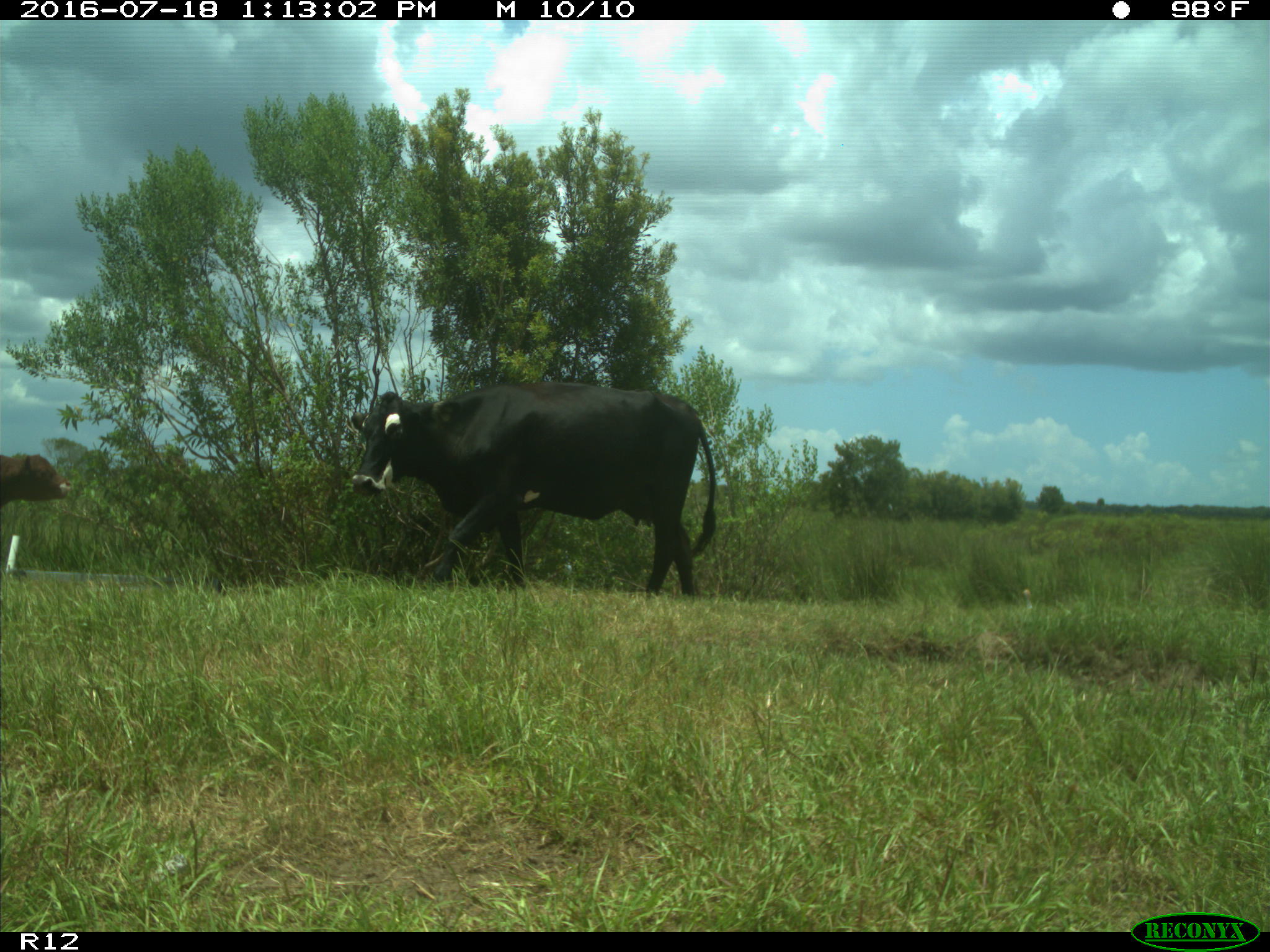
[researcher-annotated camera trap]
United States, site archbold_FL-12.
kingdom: Animalia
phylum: Chordata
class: Mammalia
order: Artiodactyla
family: Bovidae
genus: Bos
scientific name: Bos taurus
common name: domestic cow